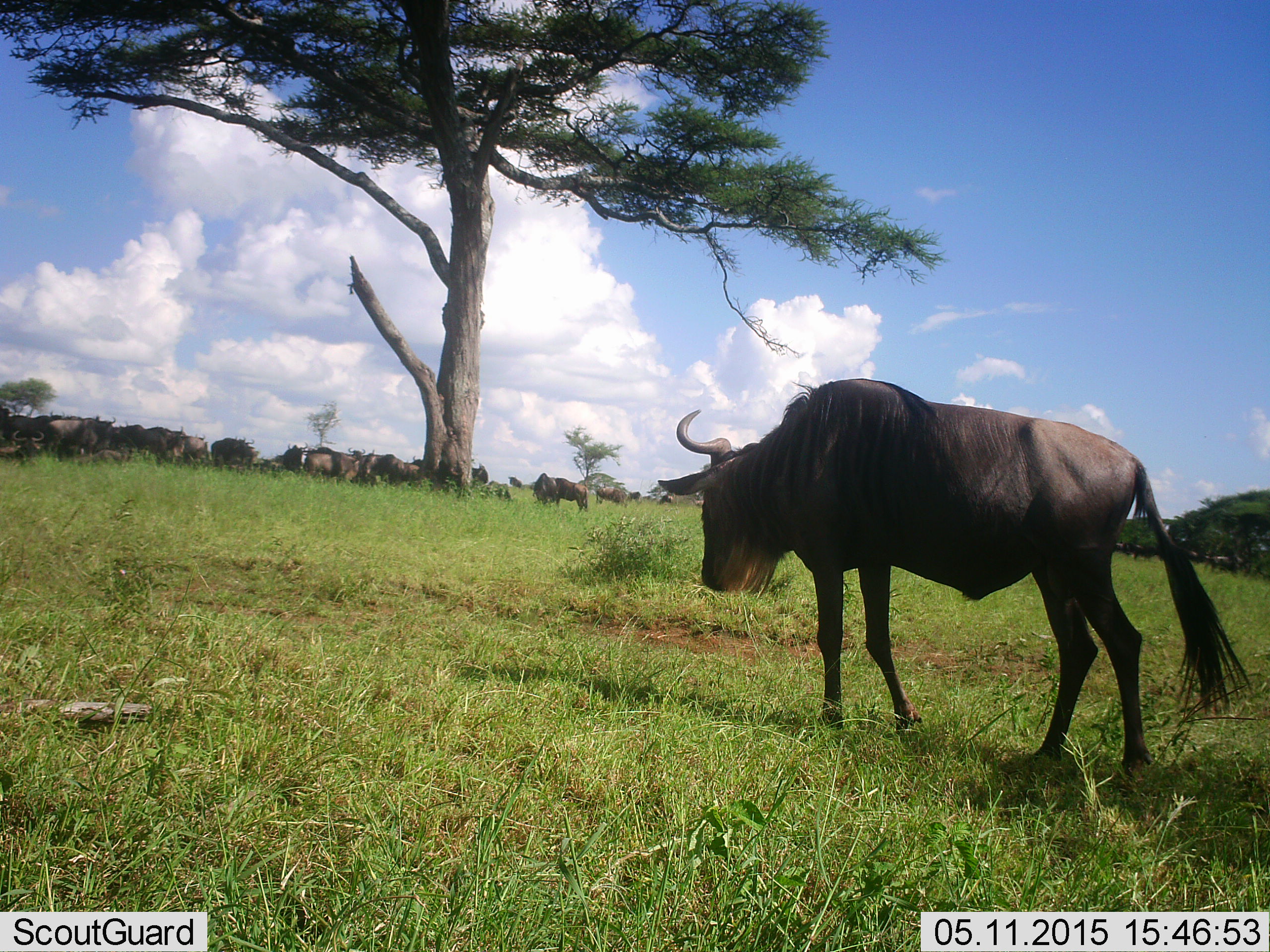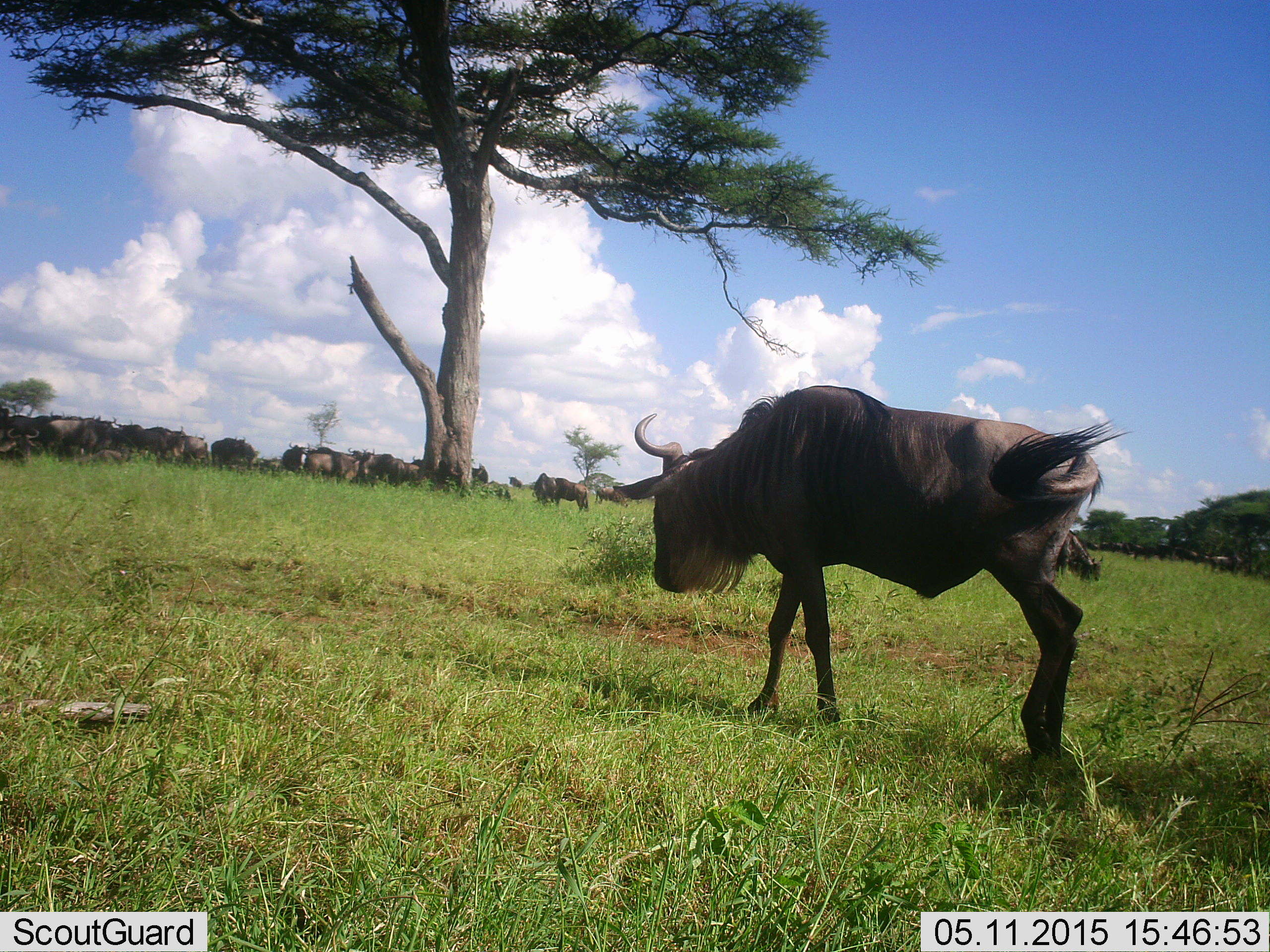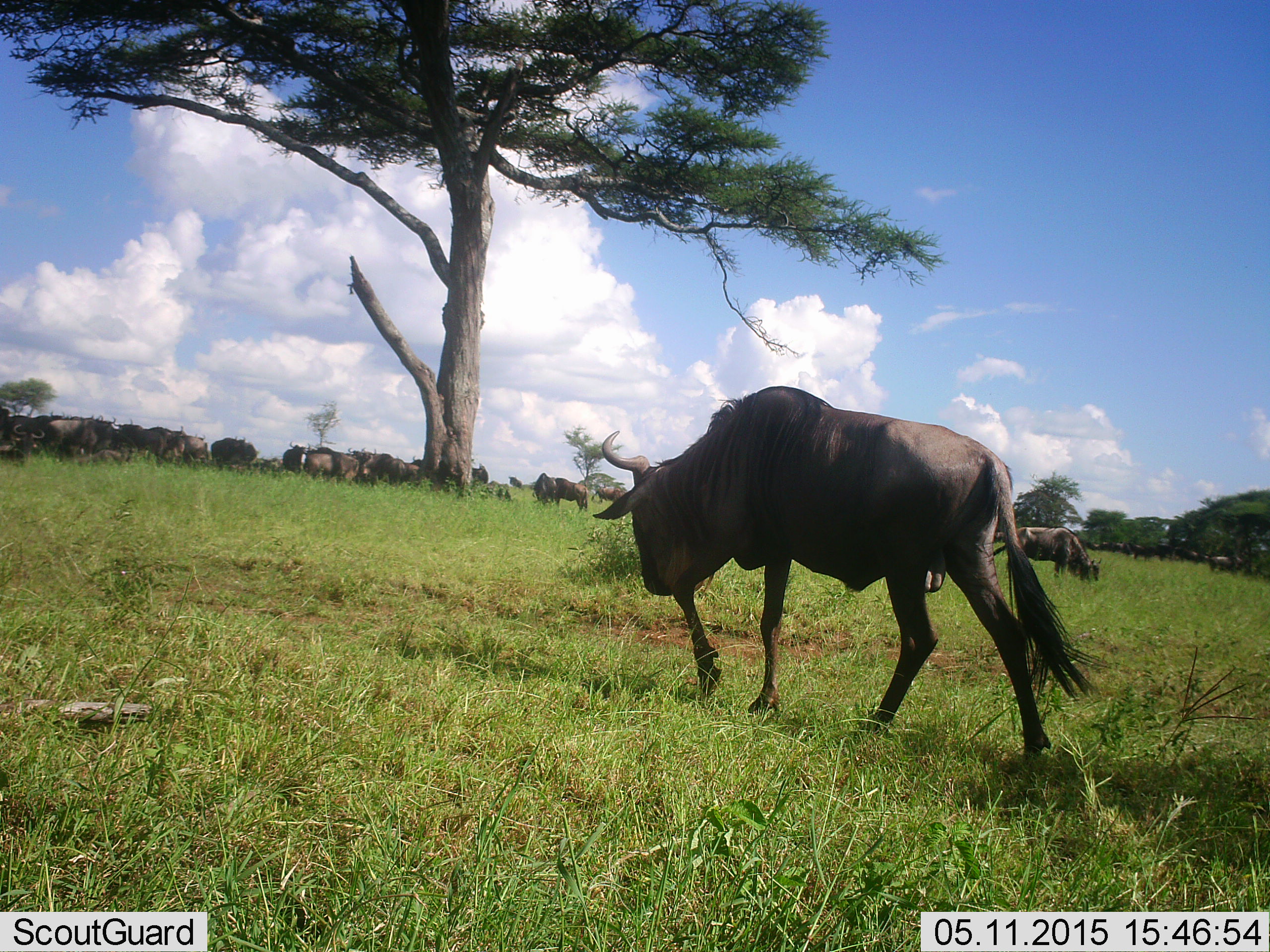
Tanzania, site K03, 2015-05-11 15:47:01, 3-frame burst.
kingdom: Animalia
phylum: Chordata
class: Mammalia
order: Artiodactyla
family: Bovidae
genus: Connochaetes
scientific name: Connochaetes taurinus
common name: blue wildebeest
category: wildebeest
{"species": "wildebeest (blue wildebeest) (Connochaetes taurinus)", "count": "11-50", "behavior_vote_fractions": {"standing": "70%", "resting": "0%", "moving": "100%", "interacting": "0%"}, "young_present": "0%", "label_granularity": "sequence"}